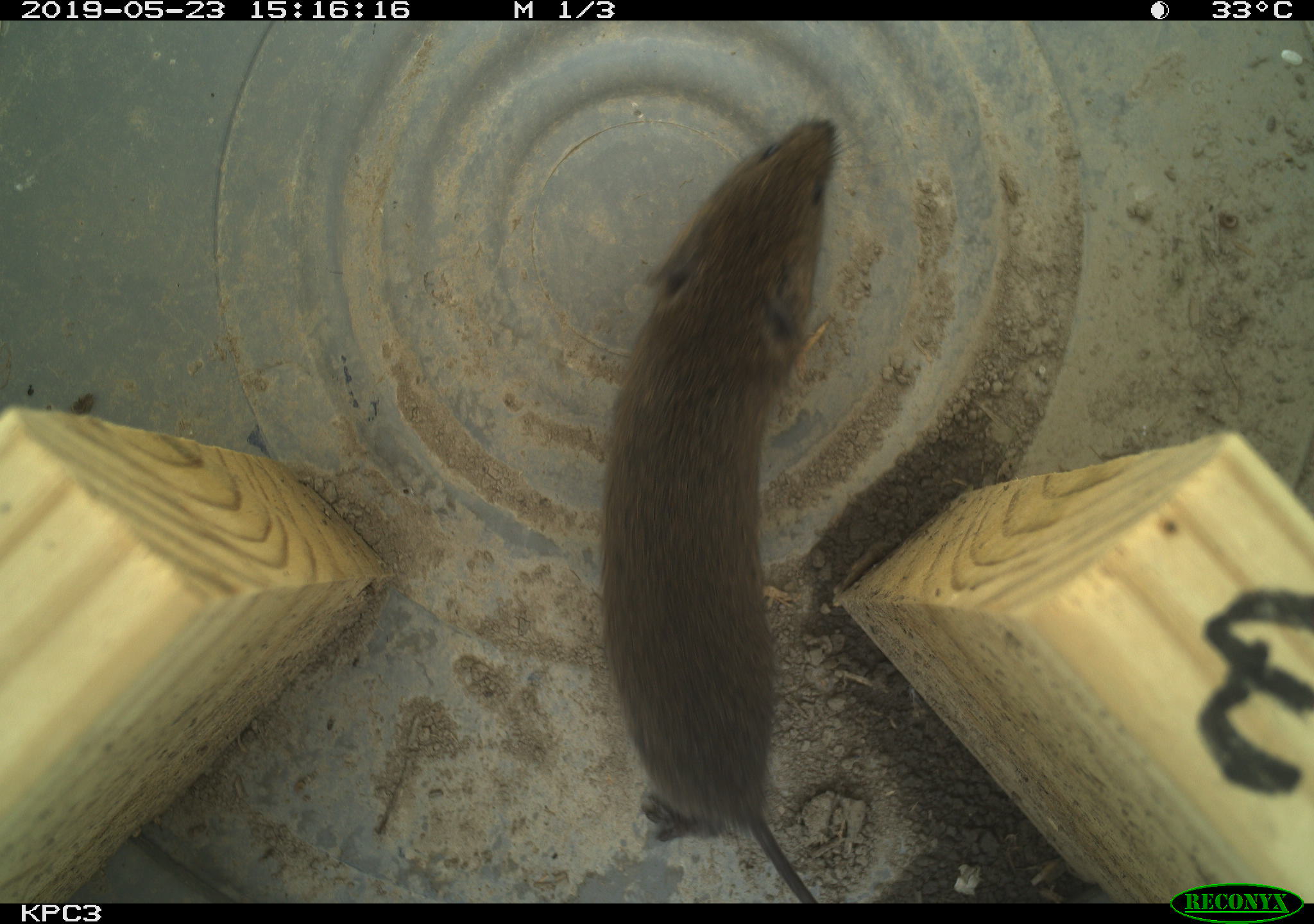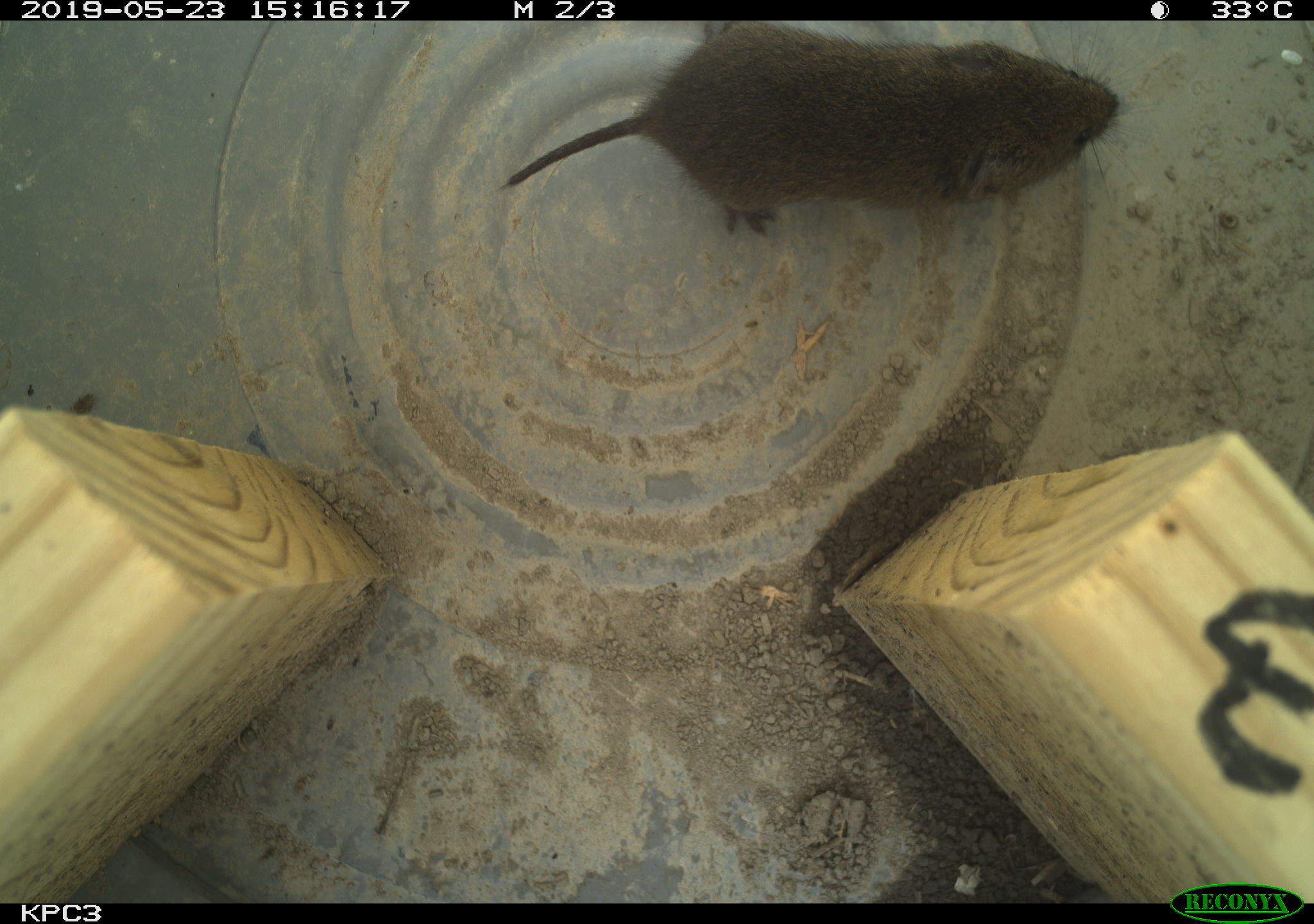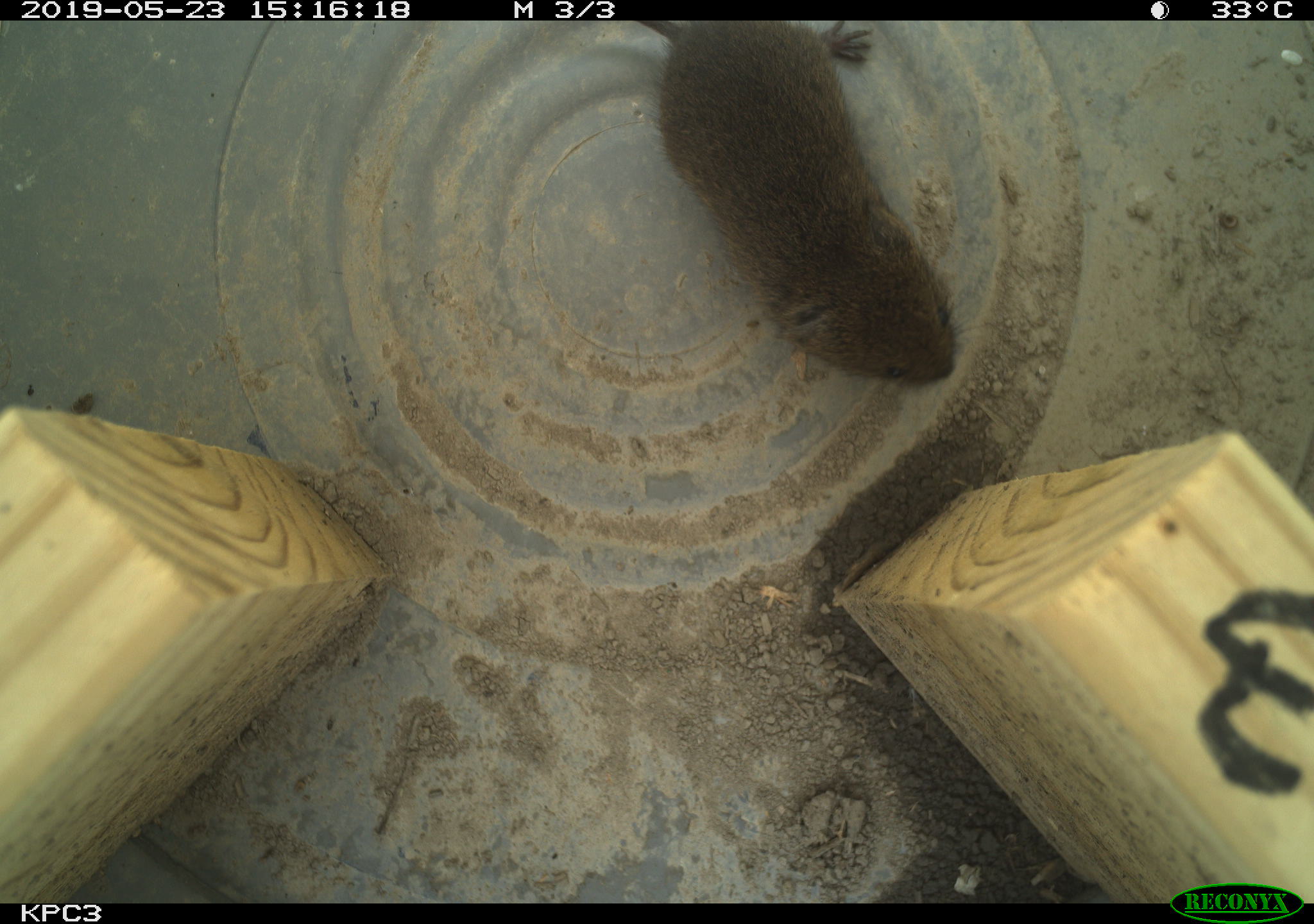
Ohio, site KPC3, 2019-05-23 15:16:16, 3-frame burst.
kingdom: Animalia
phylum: Chordata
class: Mammalia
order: Rodentia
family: Cricetidae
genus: Microtus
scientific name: Microtus pennsylvanicus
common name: meadow vole